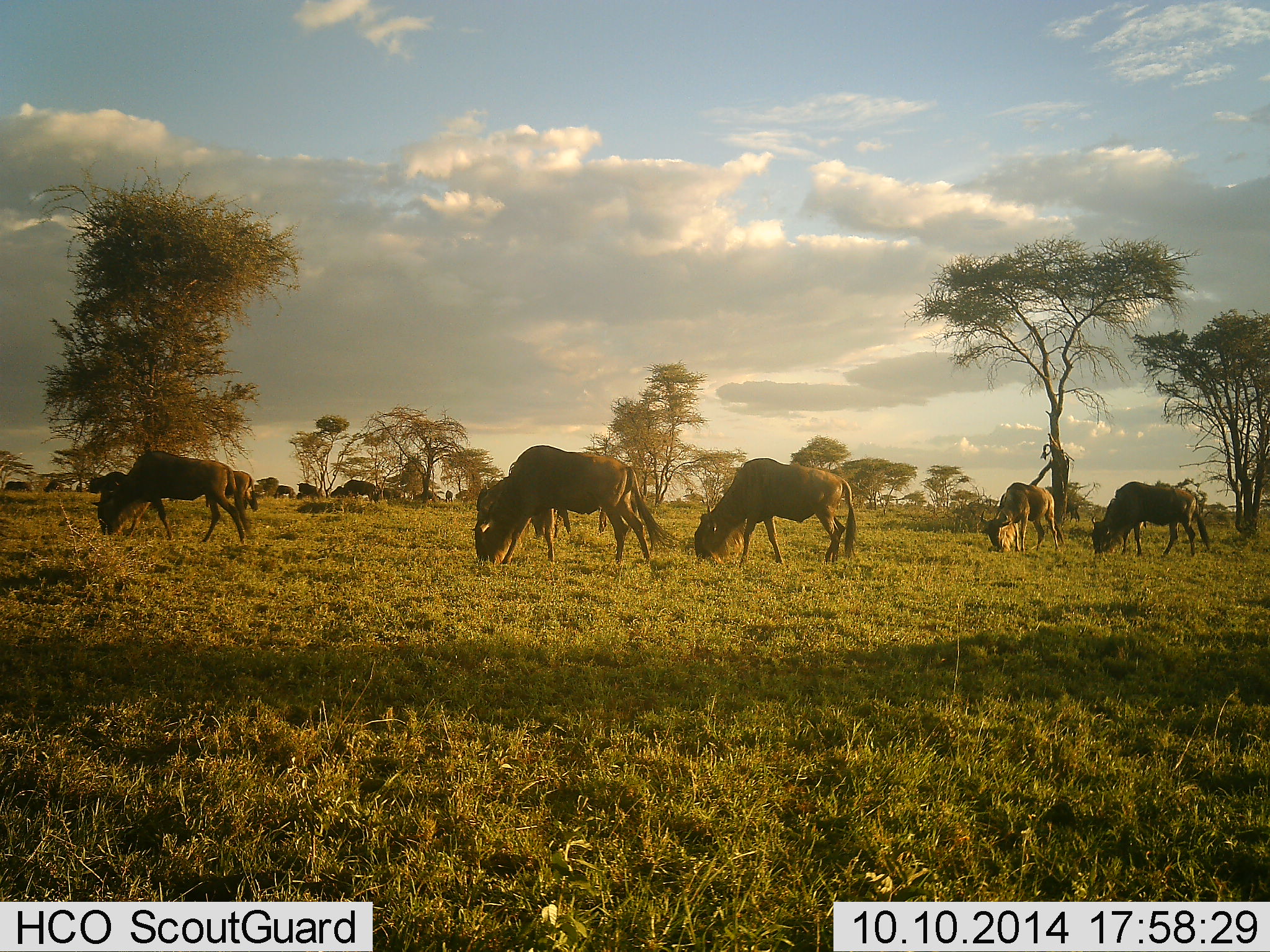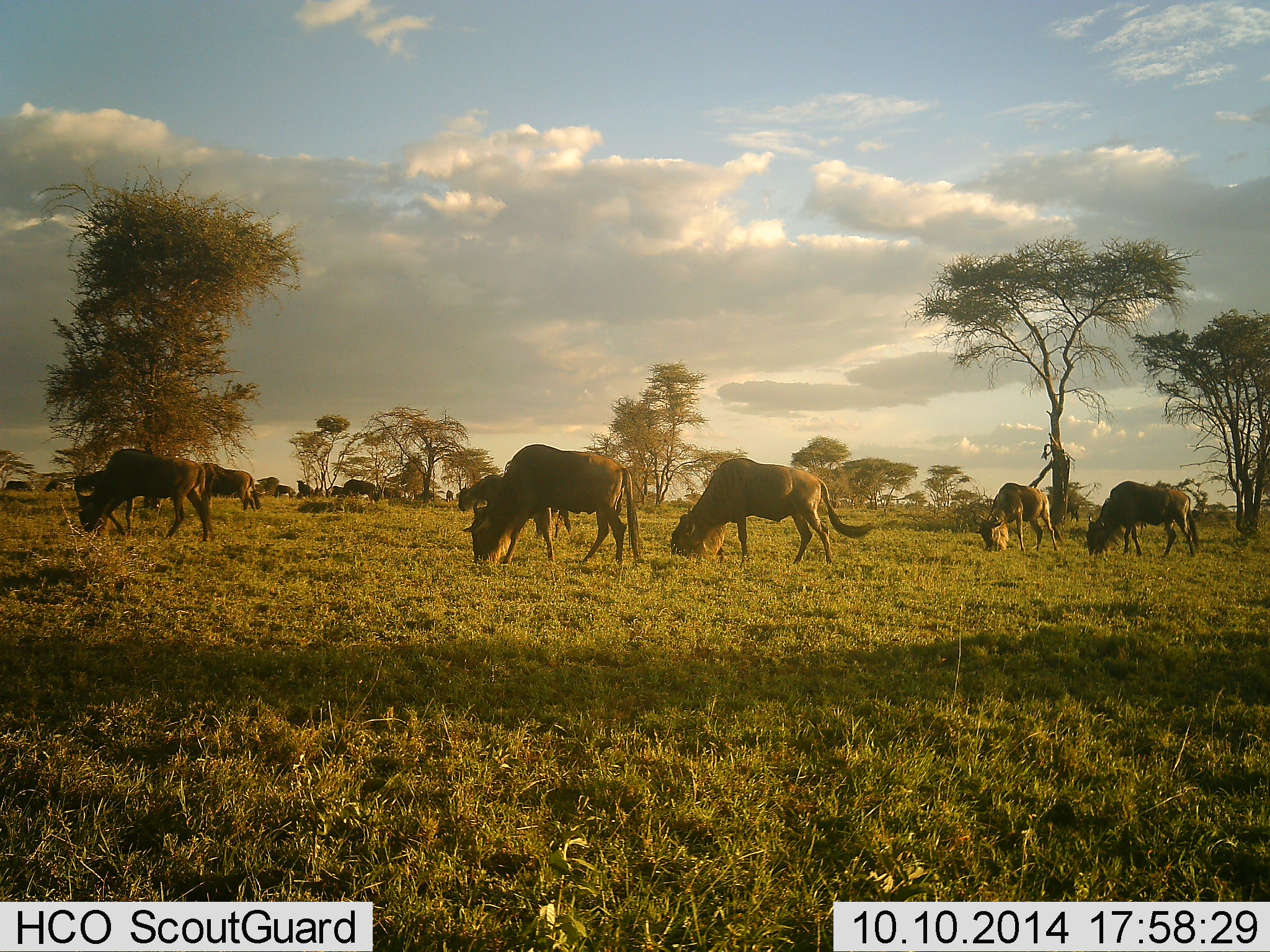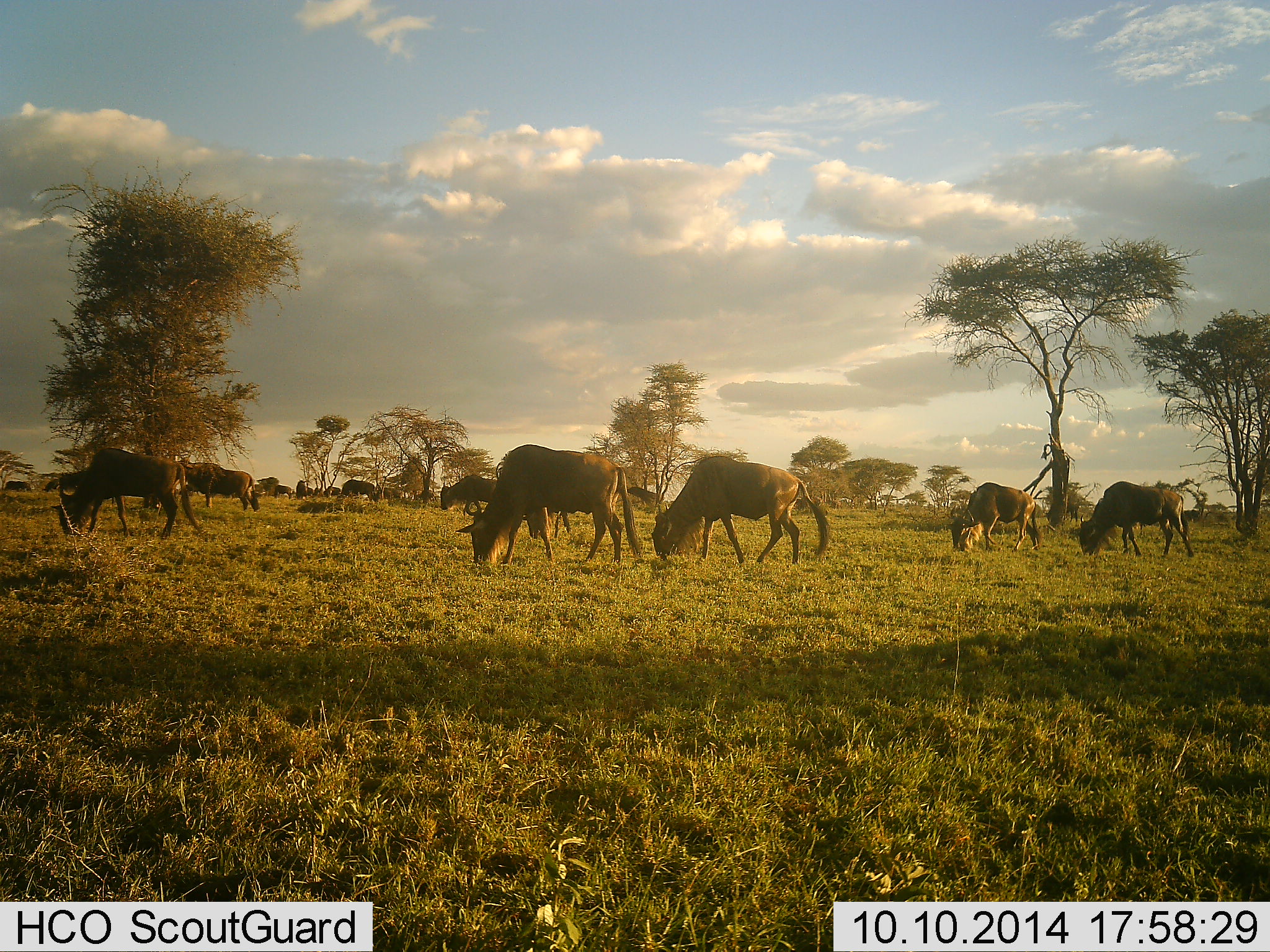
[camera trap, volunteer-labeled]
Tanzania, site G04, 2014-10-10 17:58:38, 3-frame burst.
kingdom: Animalia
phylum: Chordata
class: Mammalia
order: Artiodactyla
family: Bovidae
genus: Connochaetes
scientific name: Connochaetes taurinus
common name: blue wildebeest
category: wildebeest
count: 10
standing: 20%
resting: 0%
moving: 10%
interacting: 0%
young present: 0%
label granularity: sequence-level